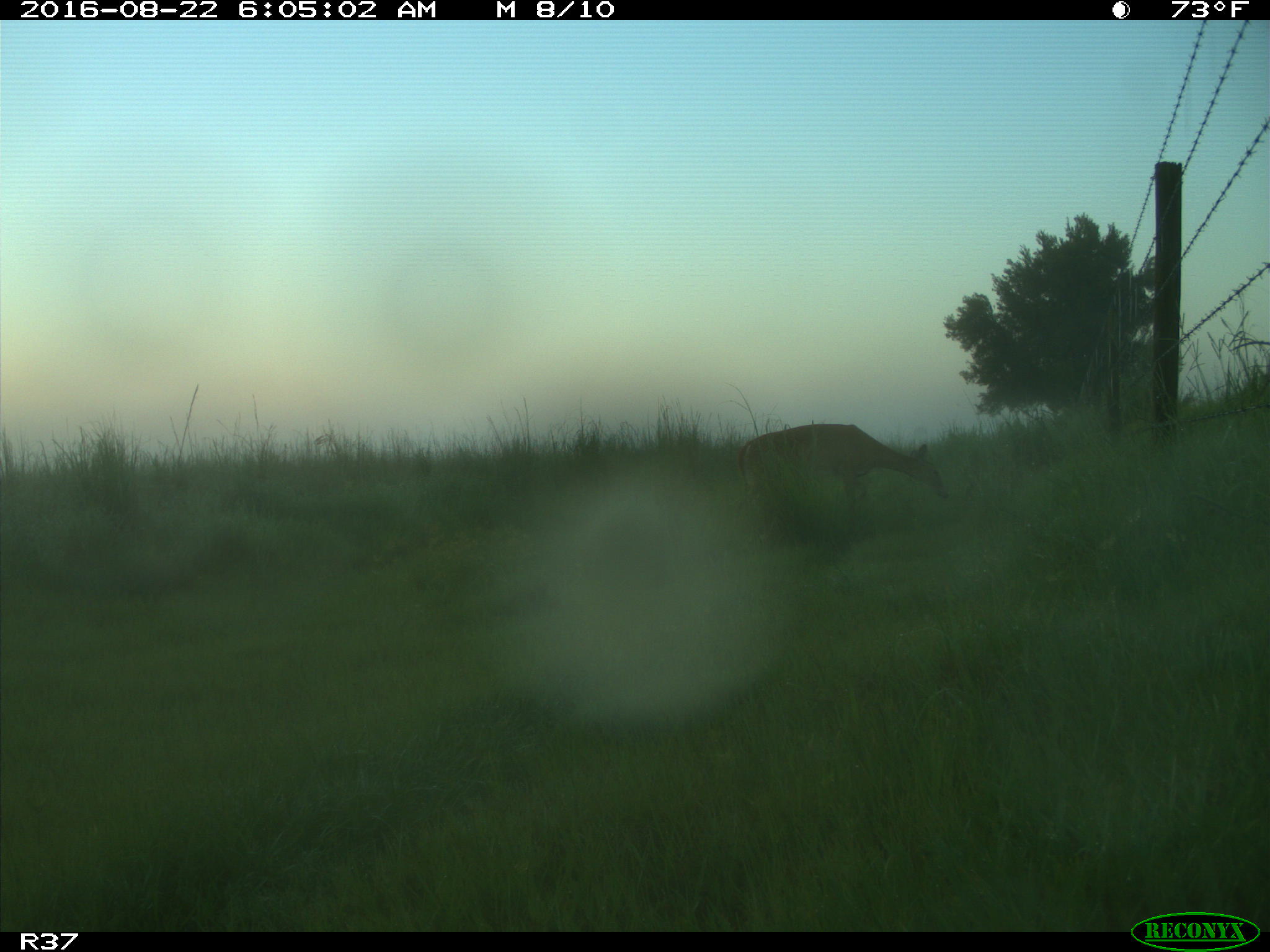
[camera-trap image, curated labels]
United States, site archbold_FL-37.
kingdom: Animalia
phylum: Chordata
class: Mammalia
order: Artiodactyla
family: Cervidae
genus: Odocoileus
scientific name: Odocoileus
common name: deer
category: unidentified deer